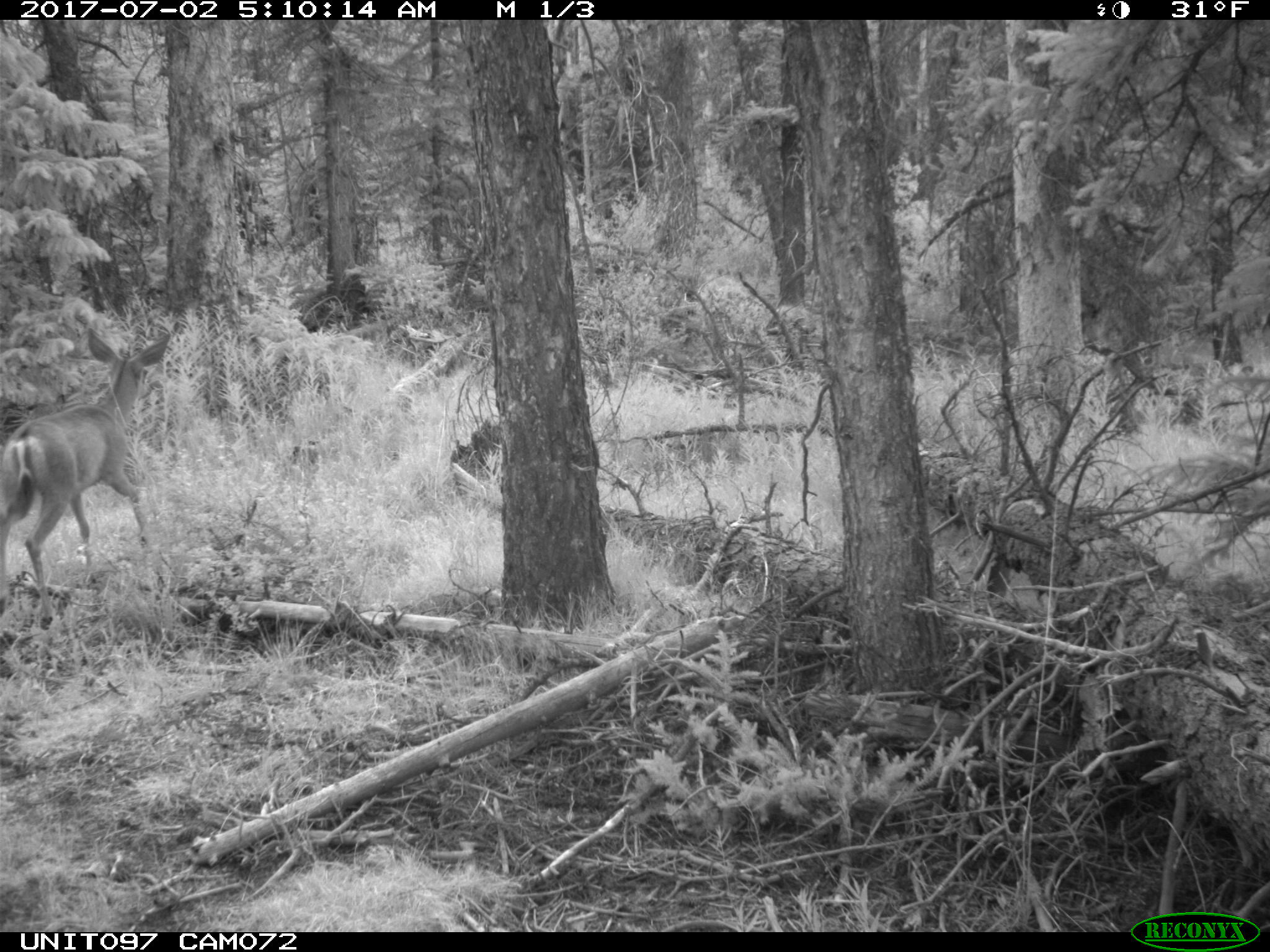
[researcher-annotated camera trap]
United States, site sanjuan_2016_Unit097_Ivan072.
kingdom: Animalia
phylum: Chordata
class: Mammalia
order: Artiodactyla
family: Cervidae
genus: Odocoileus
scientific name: Odocoileus hemionus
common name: mule deer